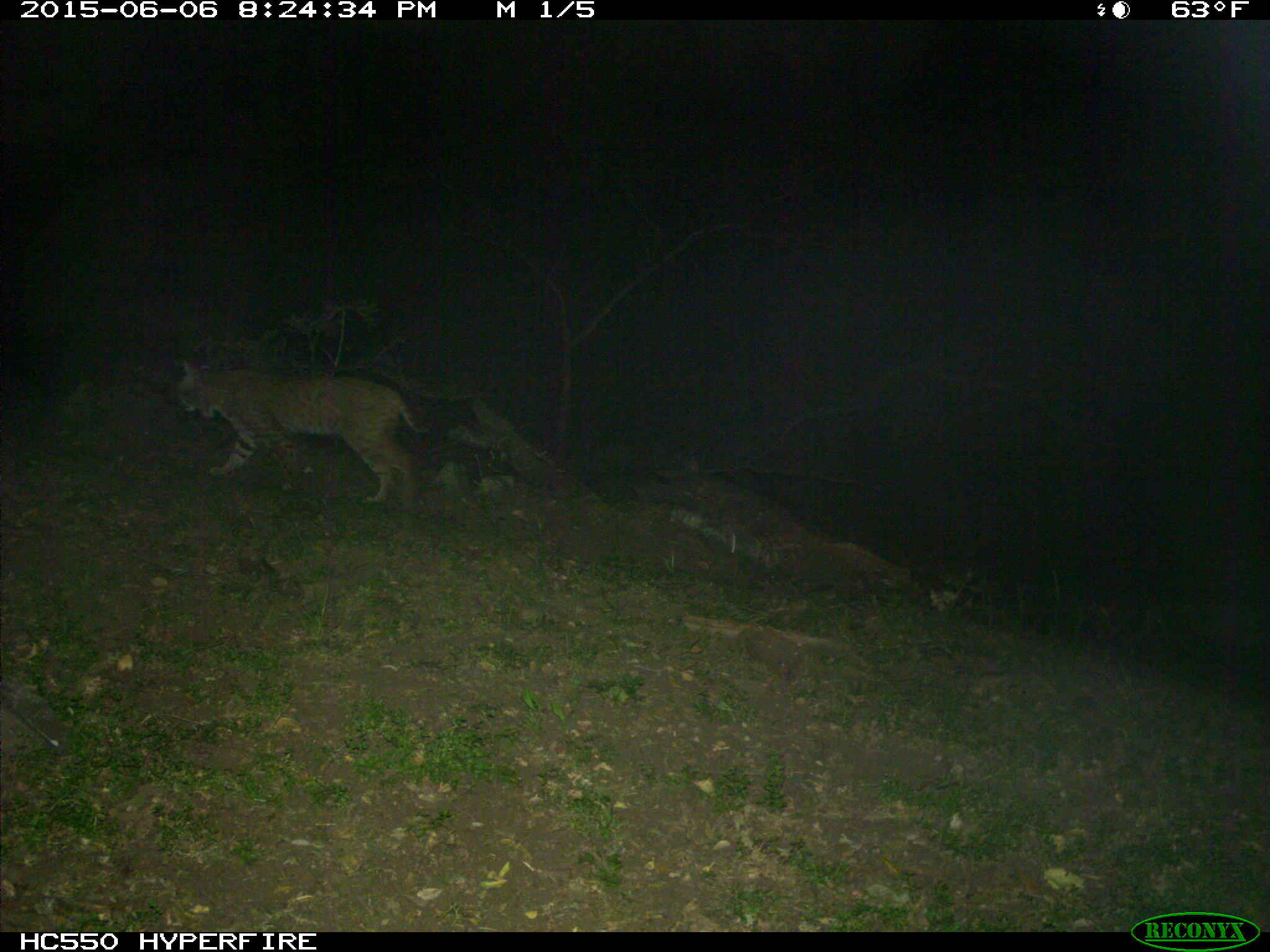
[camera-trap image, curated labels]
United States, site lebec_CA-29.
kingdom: Animalia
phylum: Chordata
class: Mammalia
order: Carnivora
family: Felidae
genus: Lynx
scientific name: Lynx rufus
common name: bobcat